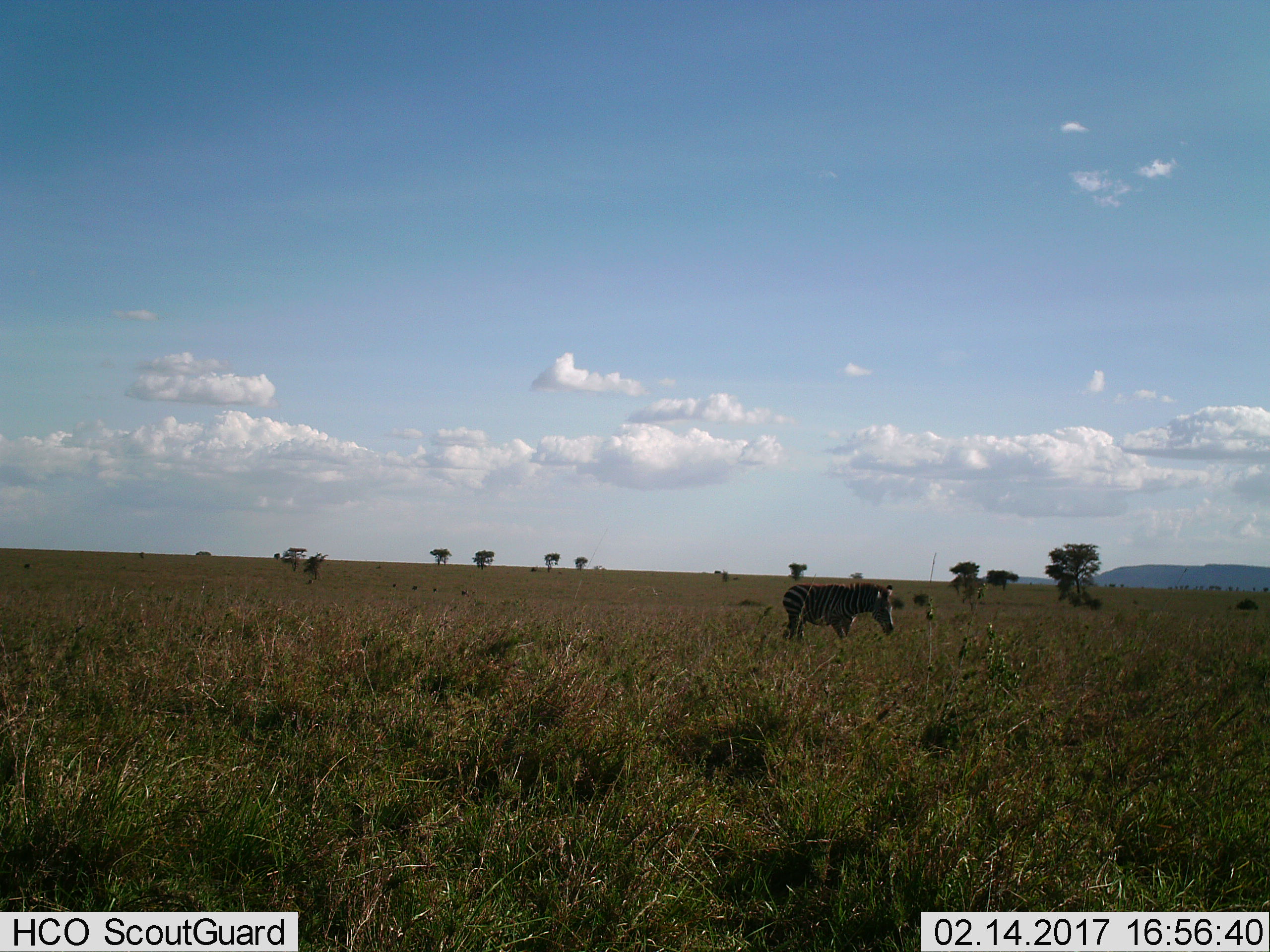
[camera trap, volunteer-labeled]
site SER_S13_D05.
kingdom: Animalia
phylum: Chordata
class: Mammalia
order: Perissodactyla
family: Equidae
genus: Equus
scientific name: Equus quagga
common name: plains zebra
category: zebraplains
Zebraplains (plains zebra) (Equus quagga), count 1. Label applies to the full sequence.